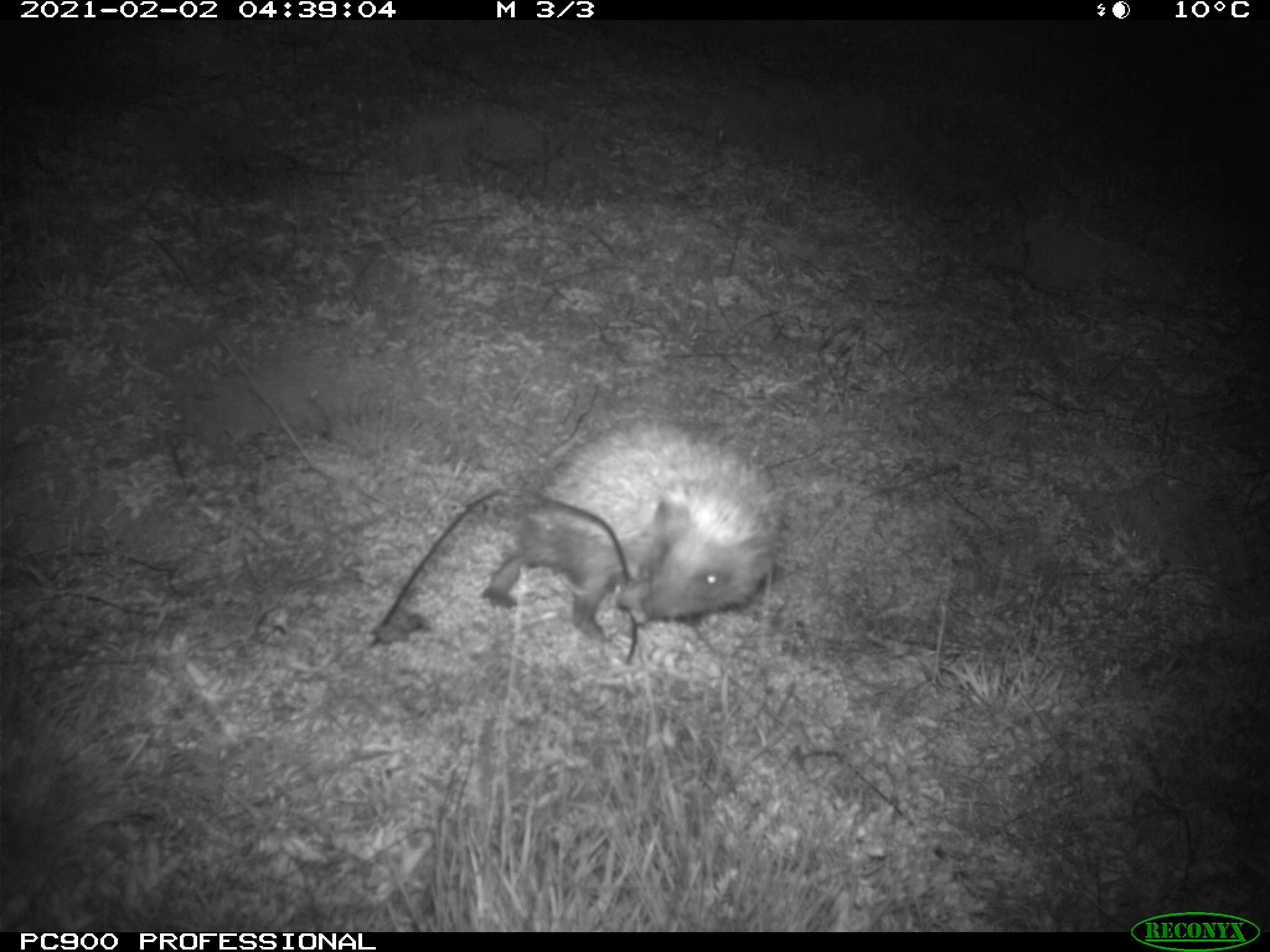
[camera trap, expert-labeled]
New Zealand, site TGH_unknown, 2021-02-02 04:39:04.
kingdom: Animalia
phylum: Chordata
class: Mammalia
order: Eulipotyphla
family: Erinaceidae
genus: Erinaceus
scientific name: Erinaceus europaeus europaeus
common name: european hedgehog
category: hedgehog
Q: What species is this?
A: Hedgehog (european hedgehog) (Erinaceus europaeus europaeus).